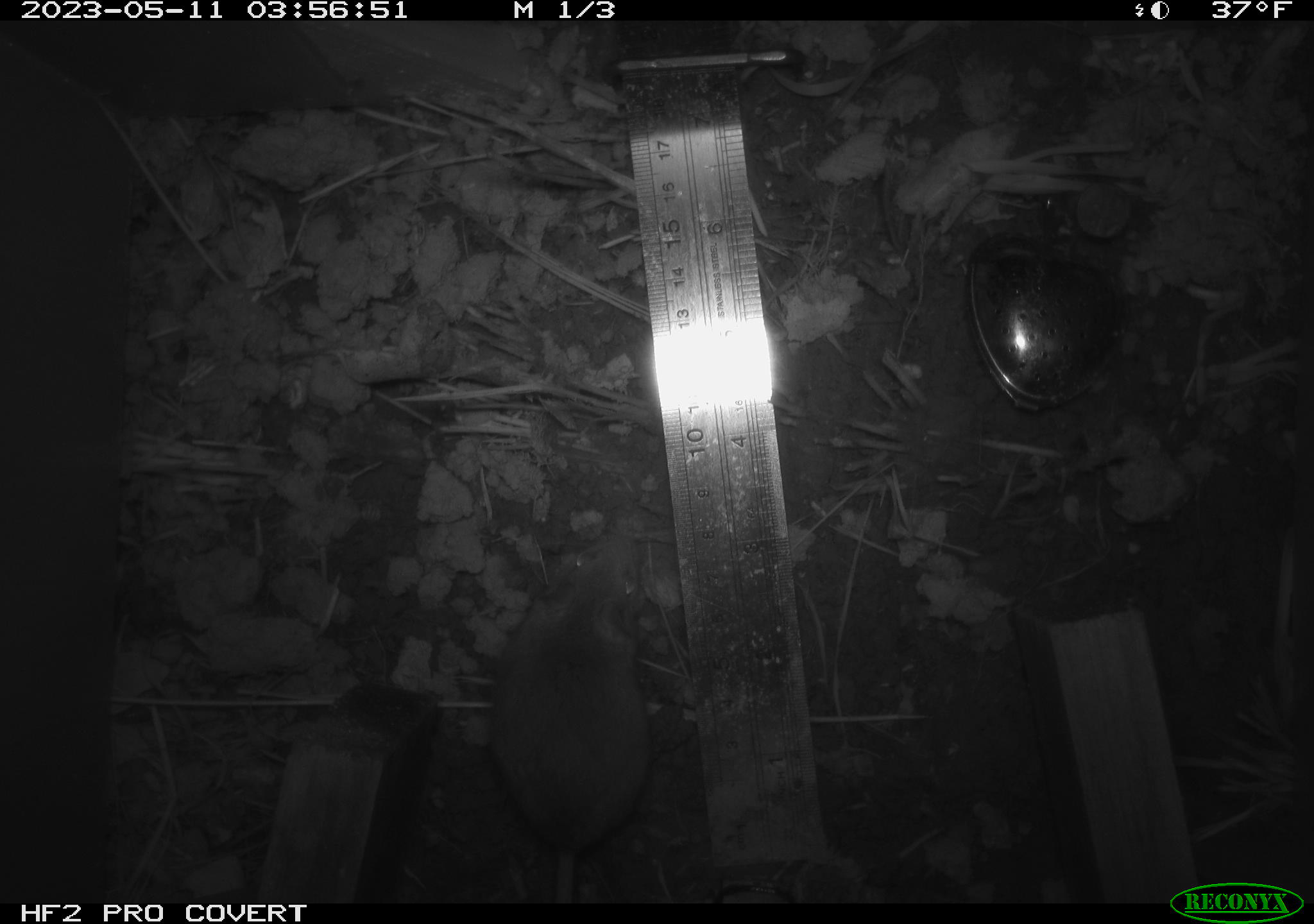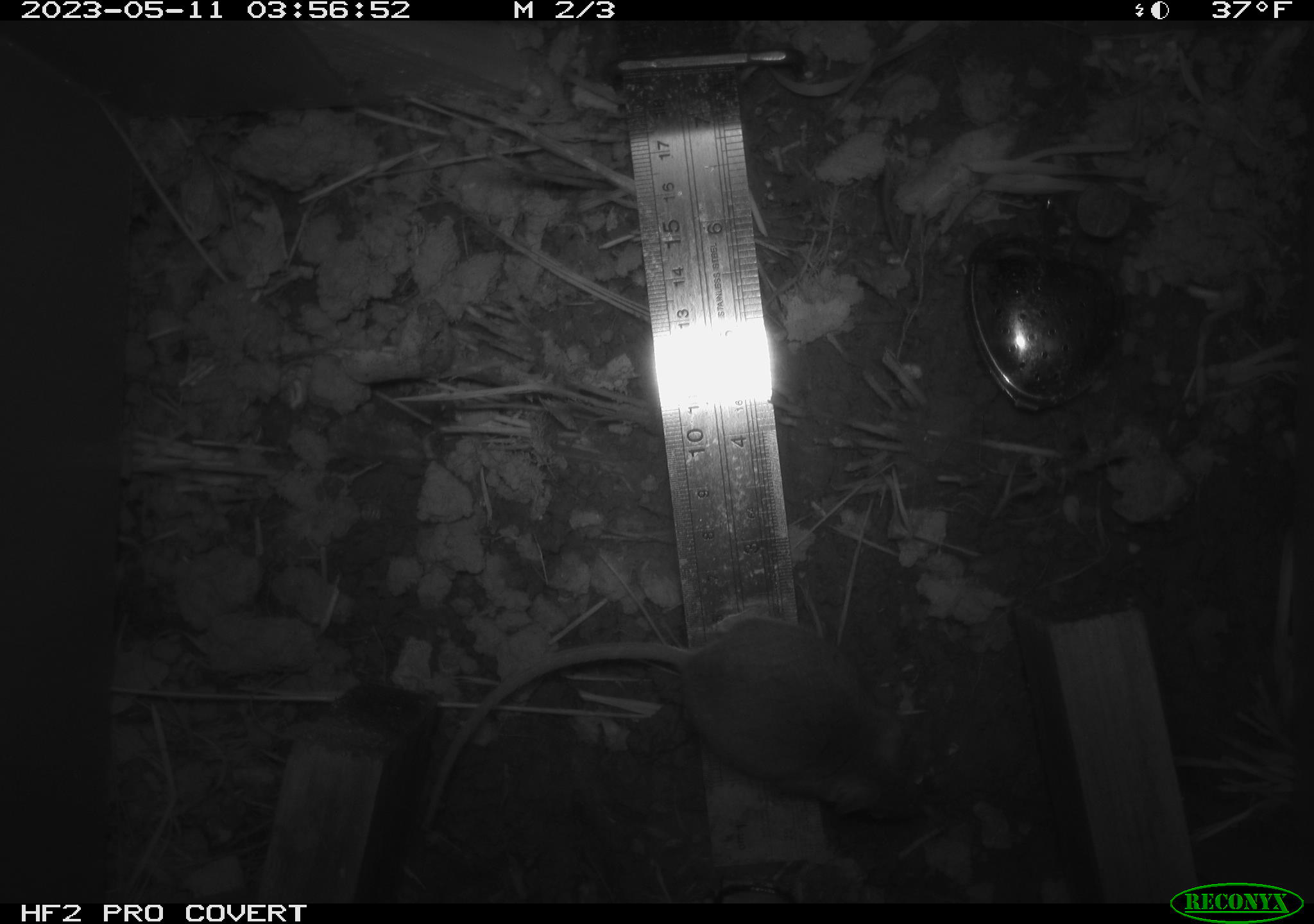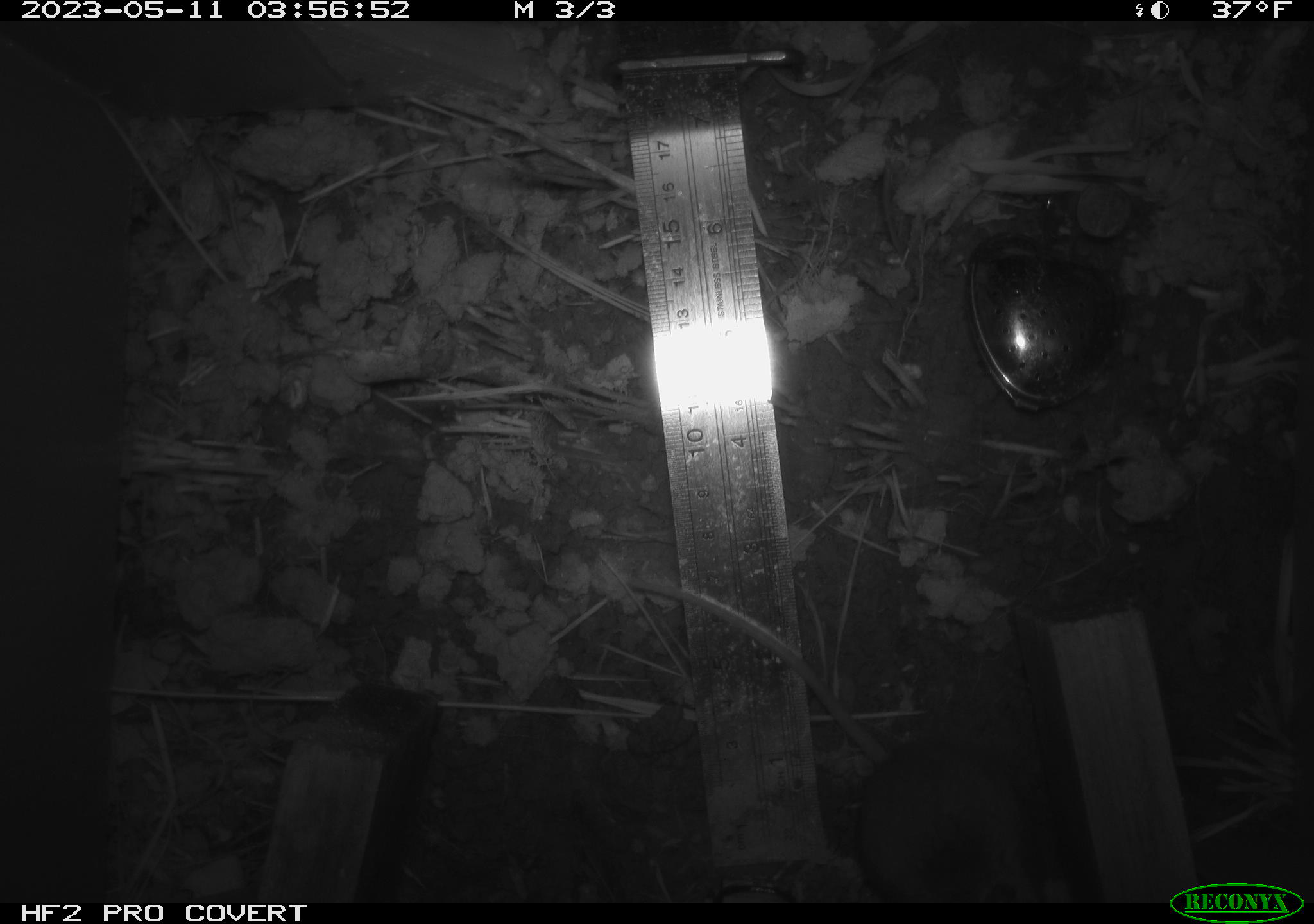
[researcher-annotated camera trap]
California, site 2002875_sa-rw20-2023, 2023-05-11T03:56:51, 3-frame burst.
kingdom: Animalia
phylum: Chordata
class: Mammalia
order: Rodentia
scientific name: Rodentia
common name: mouse species